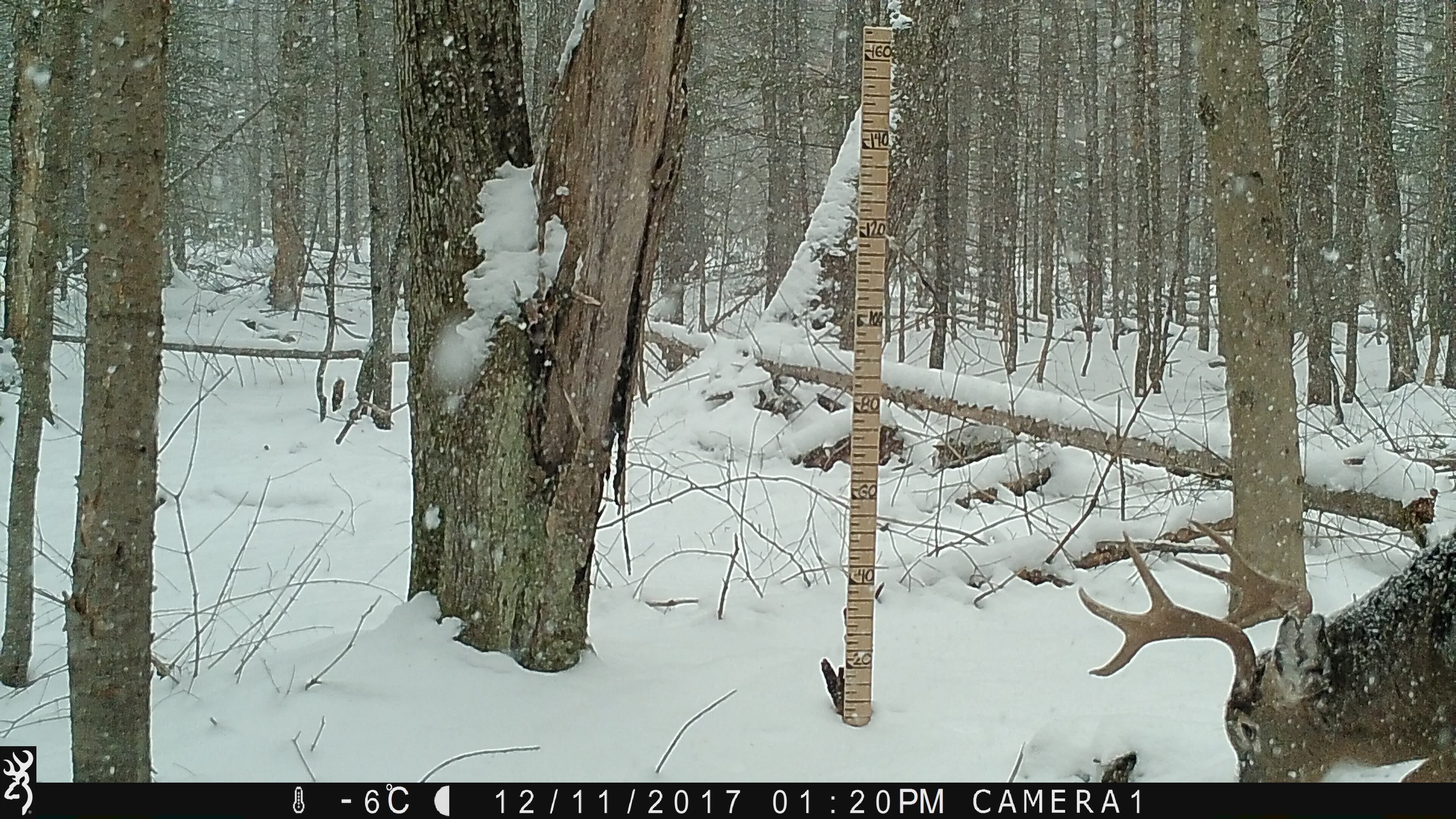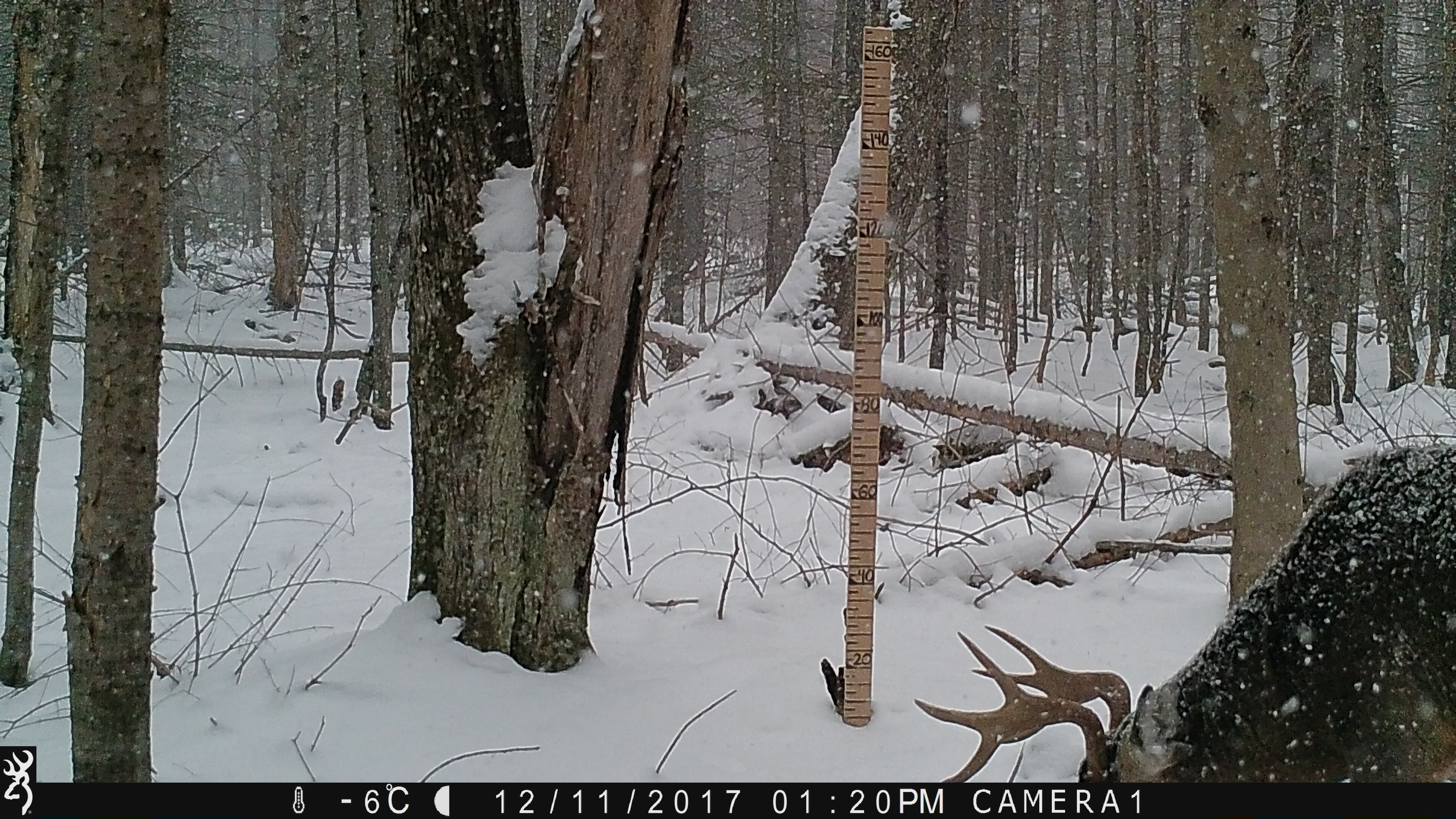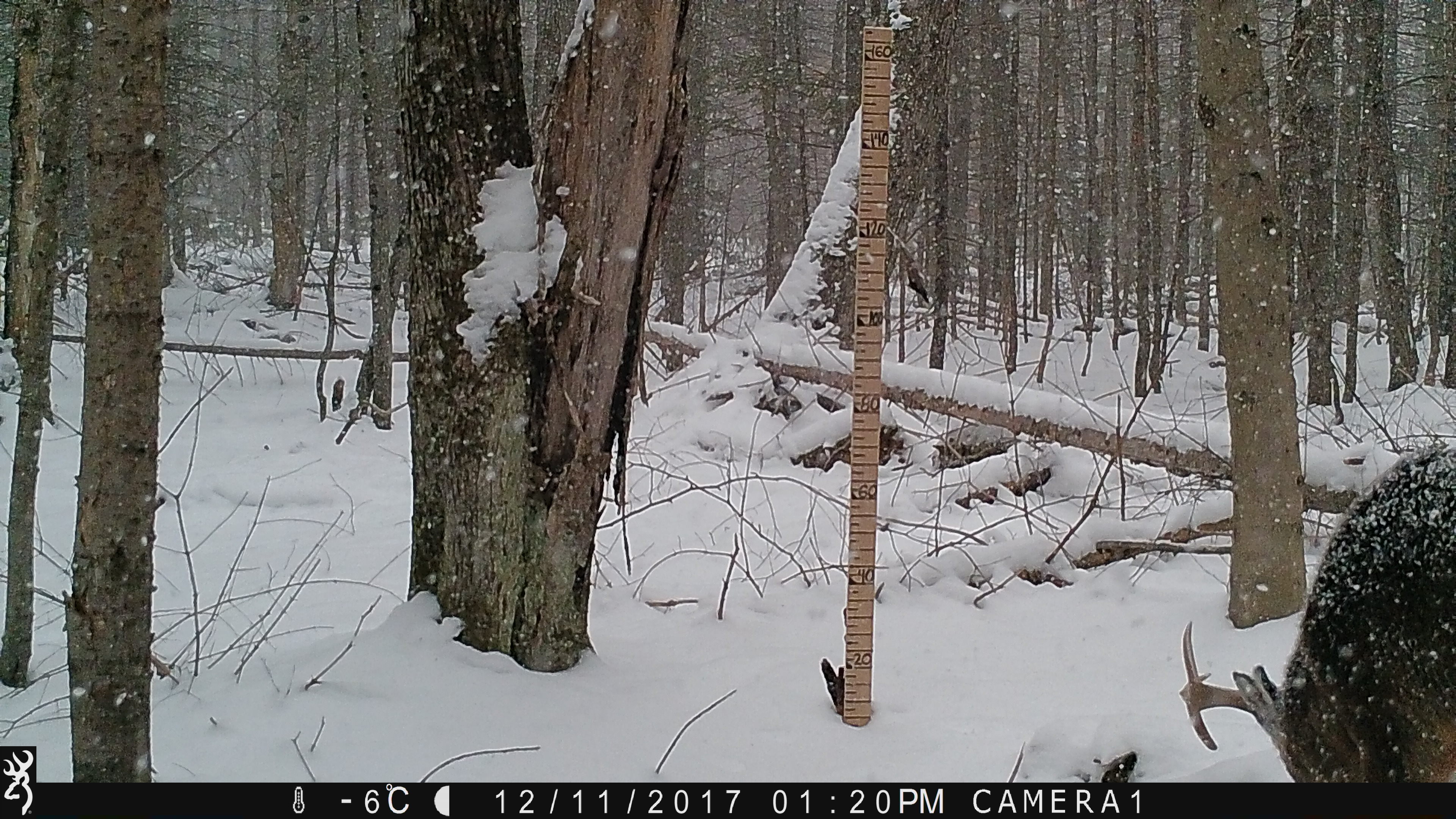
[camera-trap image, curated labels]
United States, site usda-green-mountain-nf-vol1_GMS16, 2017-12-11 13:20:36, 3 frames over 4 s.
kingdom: Animalia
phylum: Chordata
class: Mammalia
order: Artiodactyla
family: Cervidae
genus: Odocoileus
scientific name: Odocoileus virginianus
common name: white-tailed deer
White-tailed deer (Odocoileus virginianus).